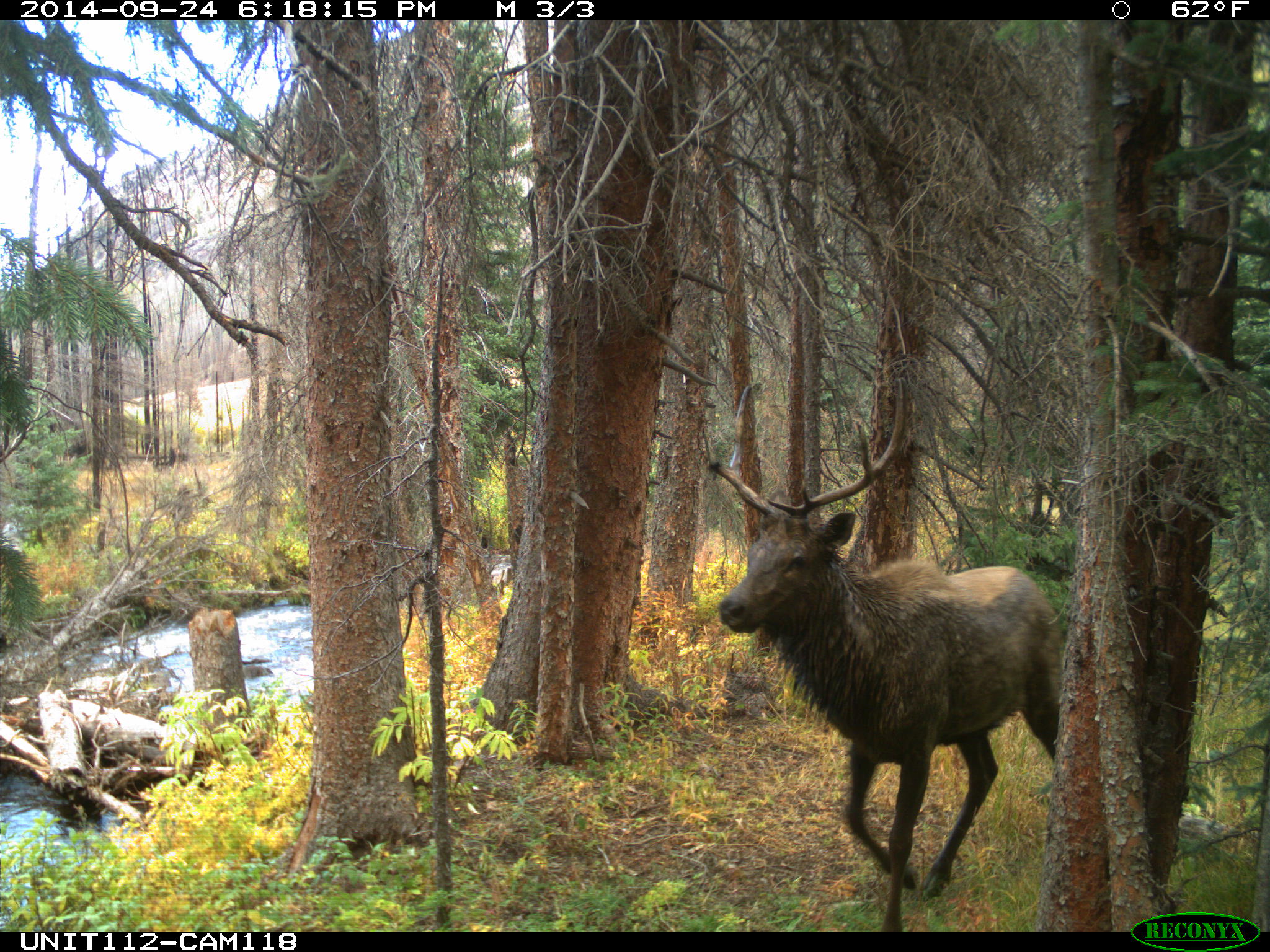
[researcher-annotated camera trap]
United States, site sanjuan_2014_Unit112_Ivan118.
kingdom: Animalia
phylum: Chordata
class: Mammalia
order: Artiodactyla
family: Cervidae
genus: Cervus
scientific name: Cervus elaphus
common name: red deer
Cervus elaphus (red deer).